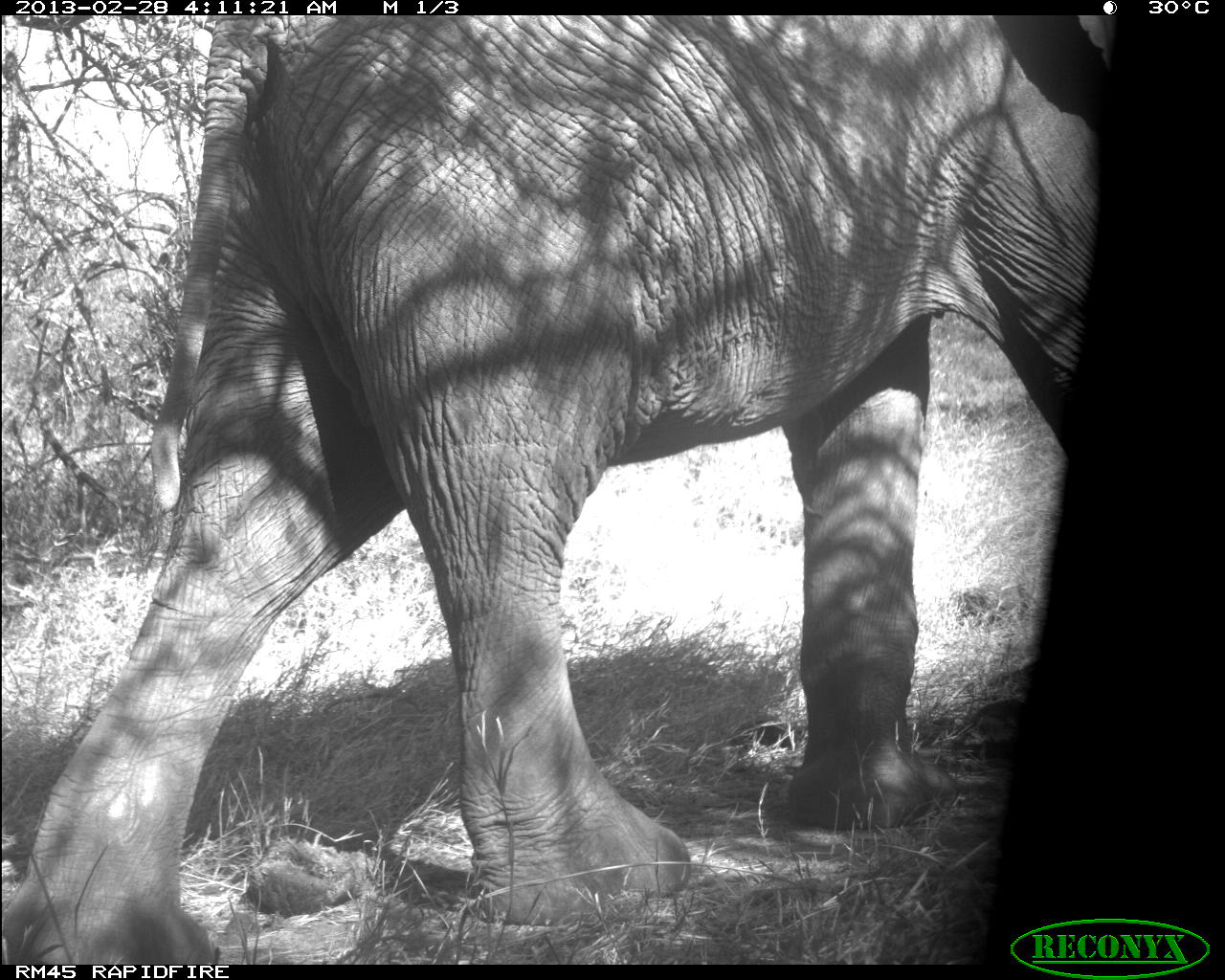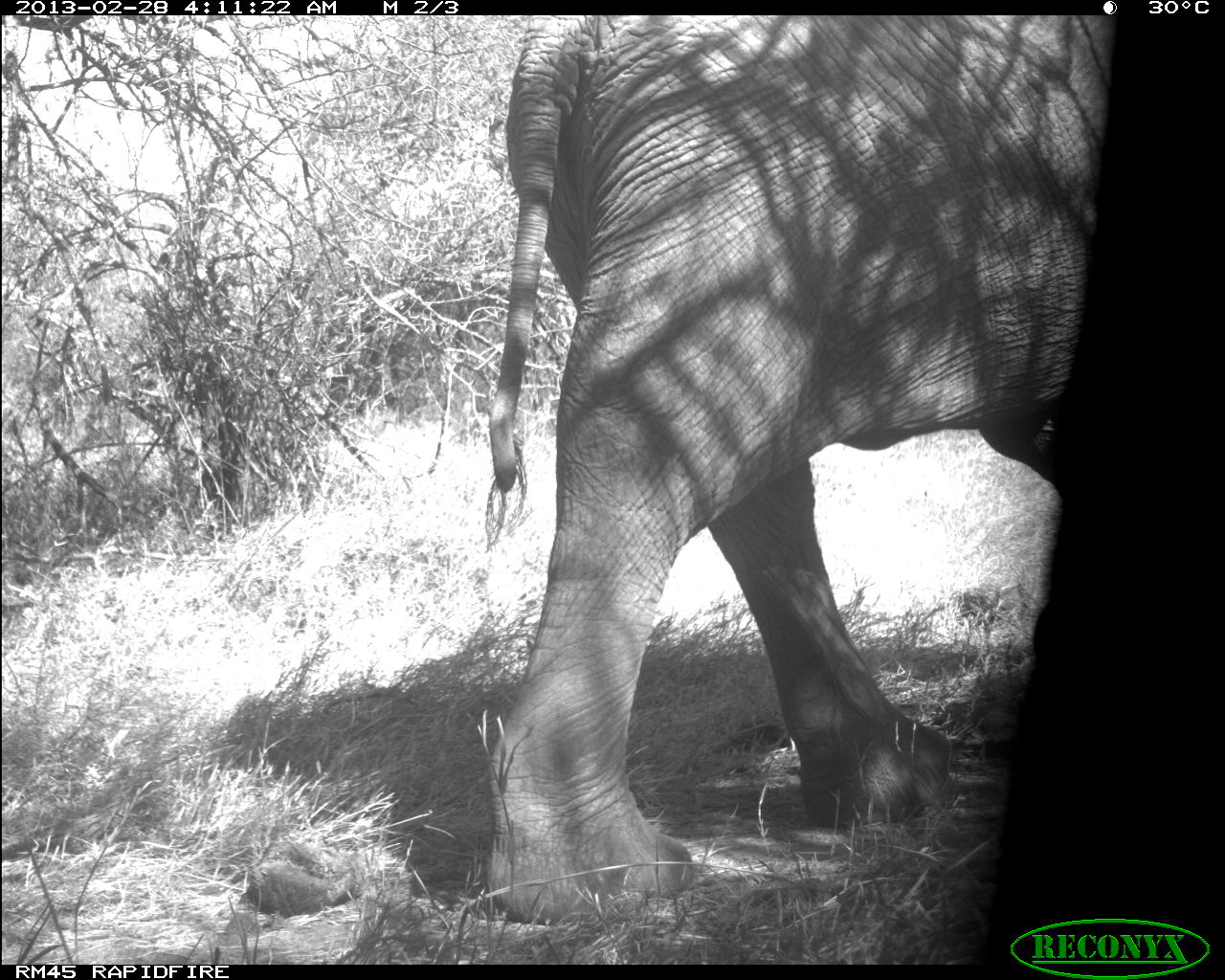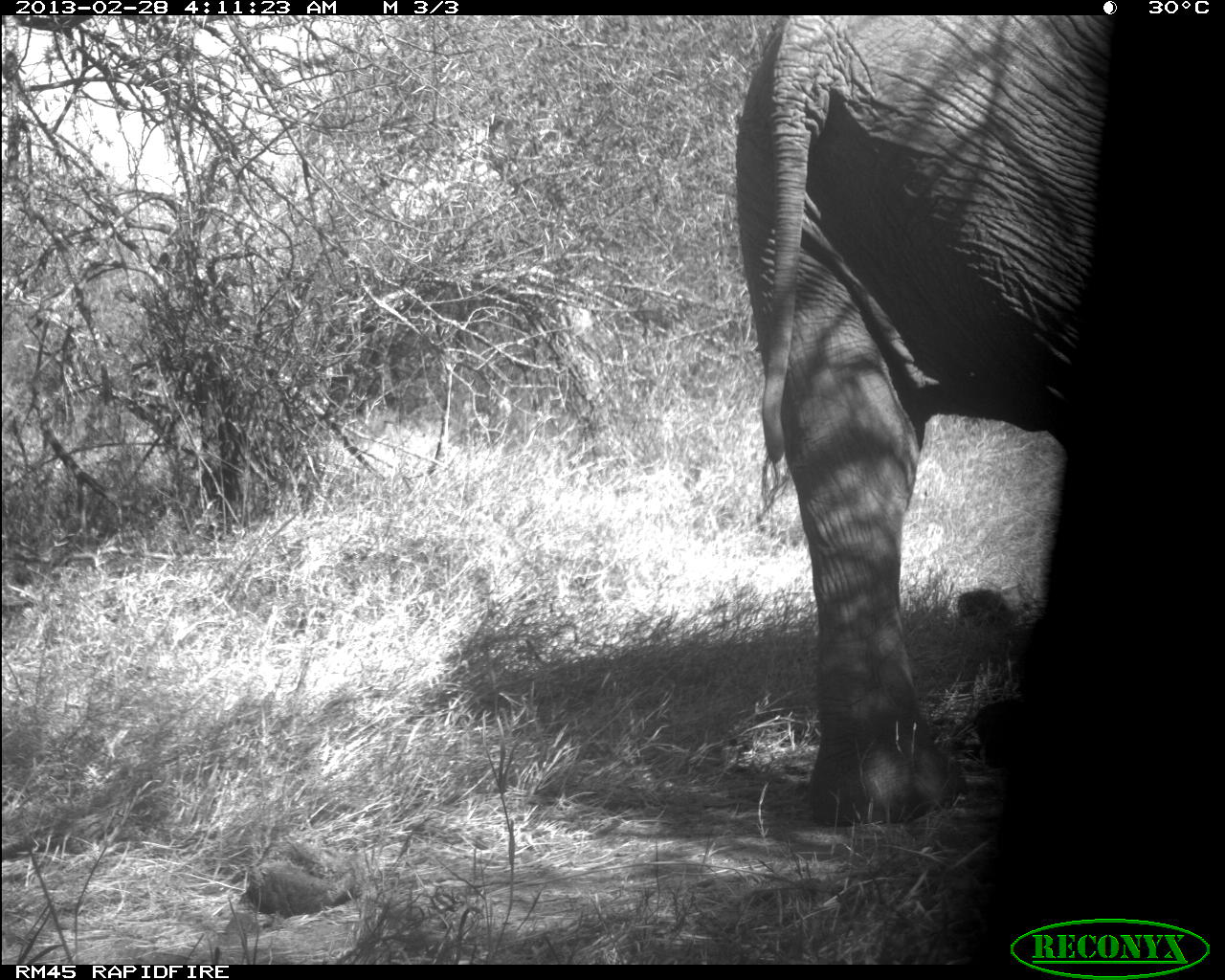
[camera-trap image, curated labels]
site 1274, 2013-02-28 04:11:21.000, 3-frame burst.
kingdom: Animalia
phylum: Chordata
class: Mammalia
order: Proboscidea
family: Elephantidae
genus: Loxodonta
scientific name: Loxodonta africana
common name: african bush elephant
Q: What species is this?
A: Loxodonta africana (african bush elephant).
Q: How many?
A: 1.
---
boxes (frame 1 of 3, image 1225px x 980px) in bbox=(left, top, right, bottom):
loxodonta africana: bbox=(2, 14, 1106, 964)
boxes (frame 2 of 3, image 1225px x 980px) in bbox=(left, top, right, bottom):
loxodonta africana: bbox=(487, 15, 1103, 920)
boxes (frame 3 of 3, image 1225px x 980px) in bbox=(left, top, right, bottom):
loxodonta africana: bbox=(731, 14, 1104, 828)